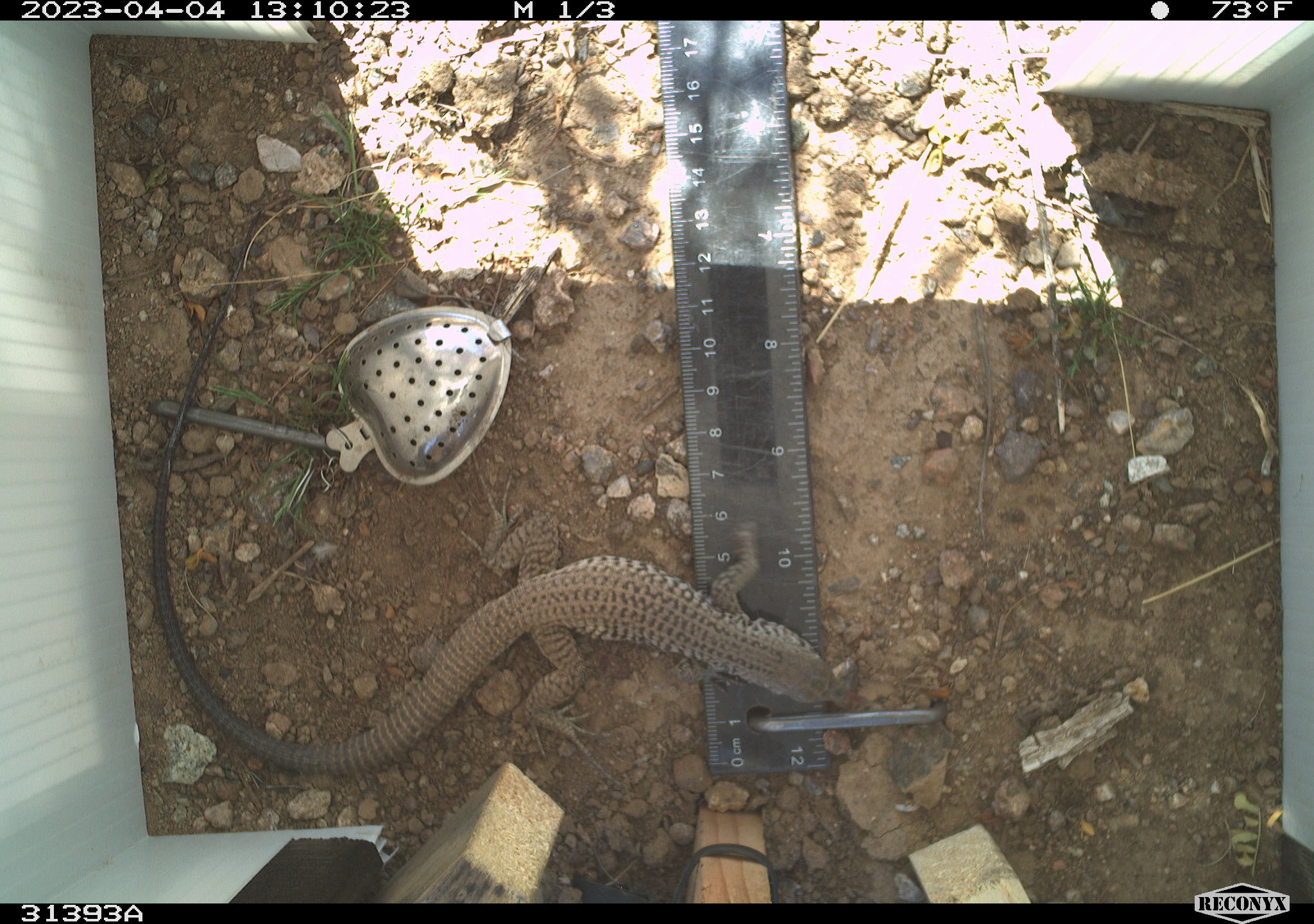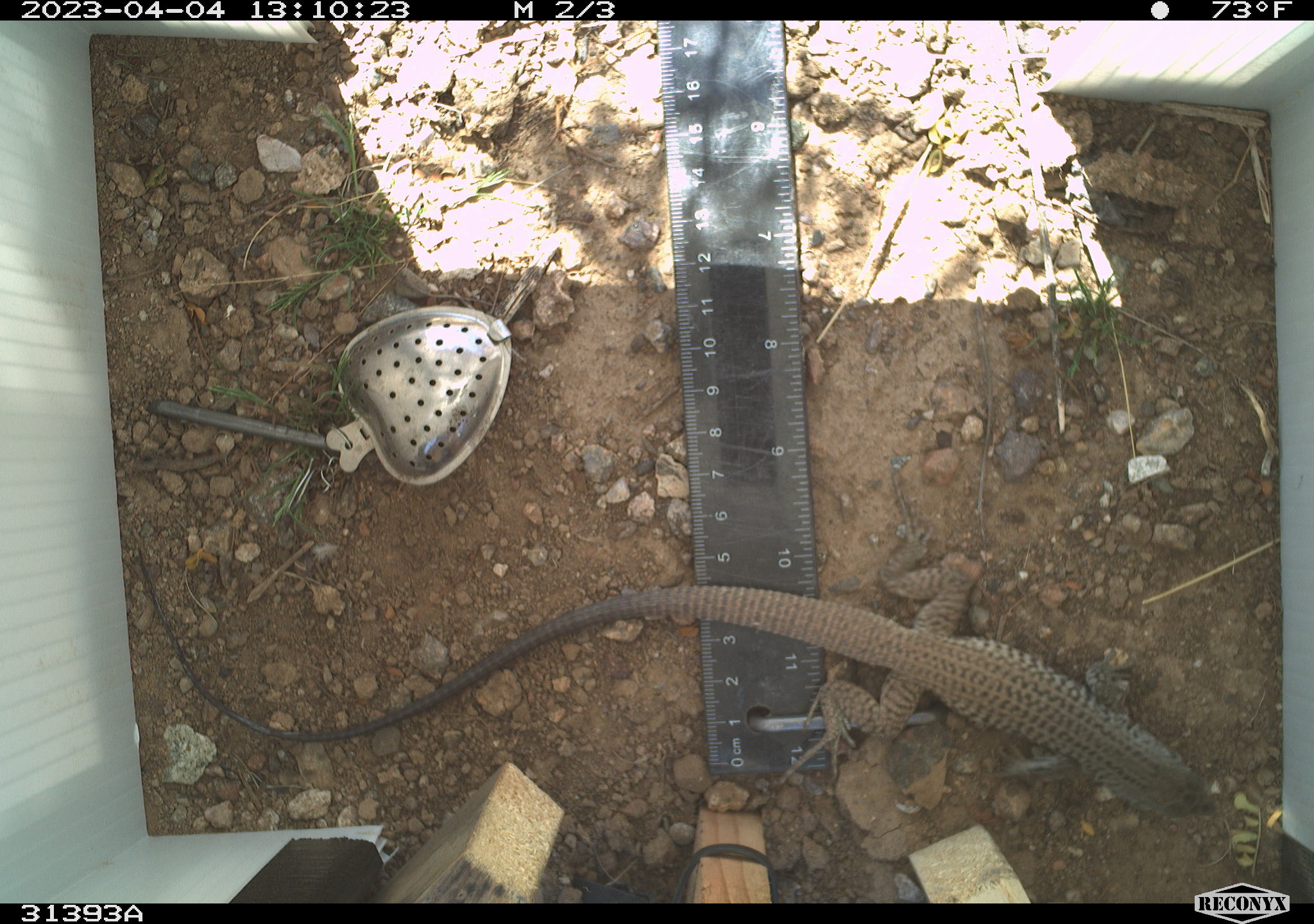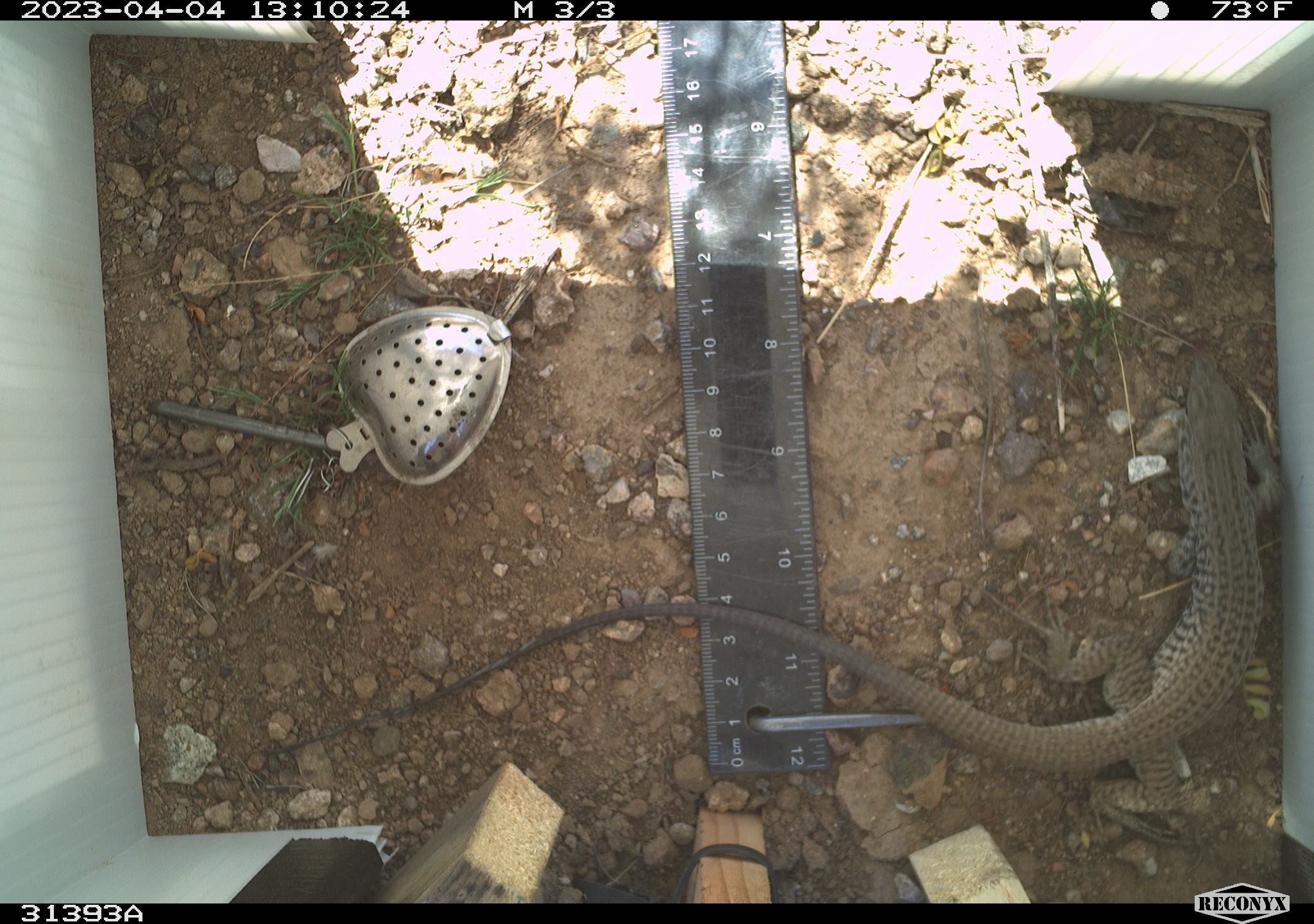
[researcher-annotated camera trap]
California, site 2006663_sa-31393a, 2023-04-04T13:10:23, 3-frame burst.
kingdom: Animalia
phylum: Chordata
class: Reptilia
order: Squamata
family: Teiidae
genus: Aspidoscelis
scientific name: Aspidoscelis tigris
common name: western whiptail